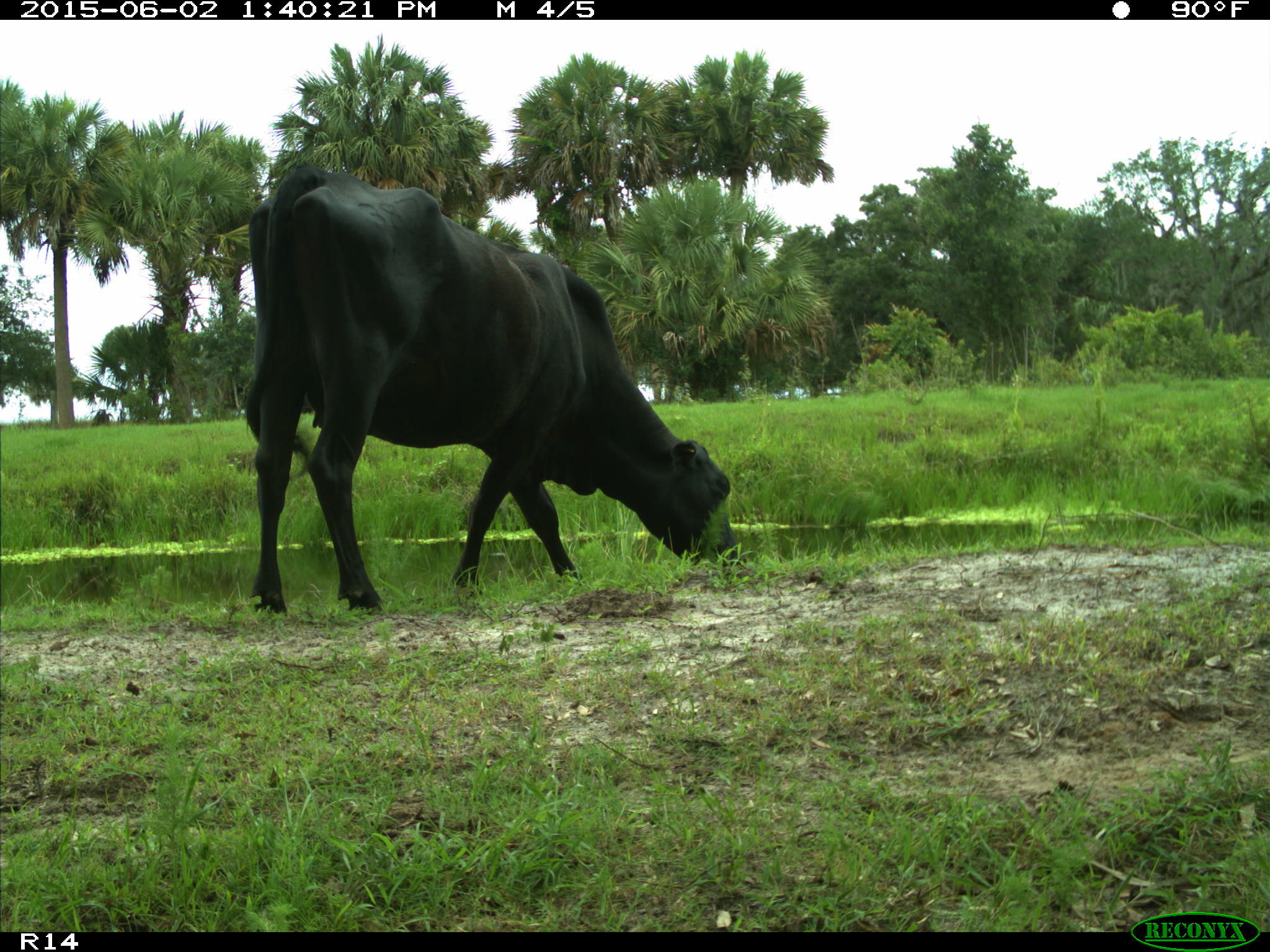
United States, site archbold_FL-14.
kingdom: Animalia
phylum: Chordata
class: Mammalia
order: Artiodactyla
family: Bovidae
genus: Bos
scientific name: Bos taurus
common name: domestic cow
Bos taurus (domestic cow).